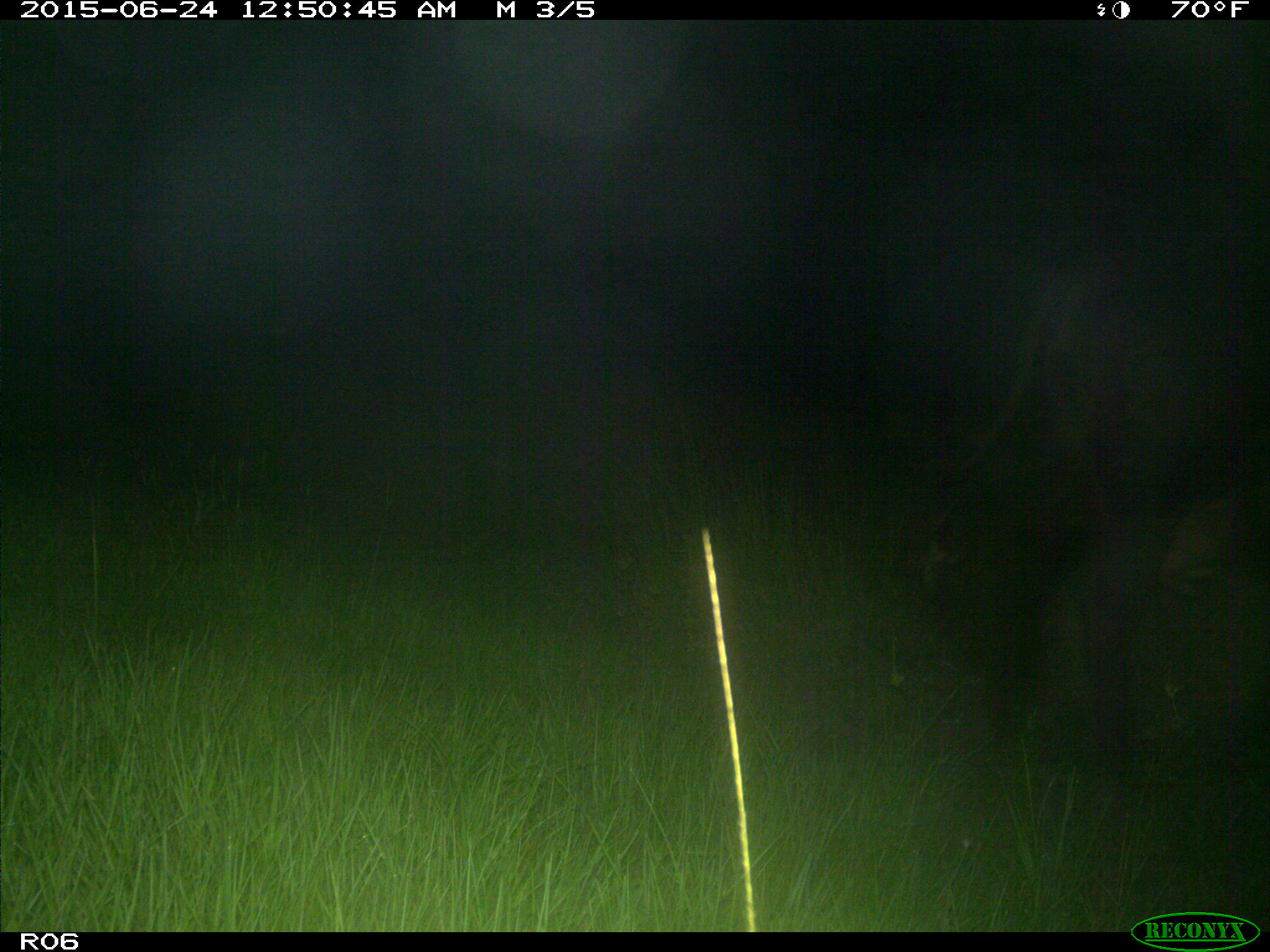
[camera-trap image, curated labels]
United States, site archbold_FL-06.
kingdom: Animalia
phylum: Chordata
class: Mammalia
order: Artiodactyla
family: Bovidae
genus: Bos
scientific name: Bos taurus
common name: domestic cow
Bos taurus (domestic cow).